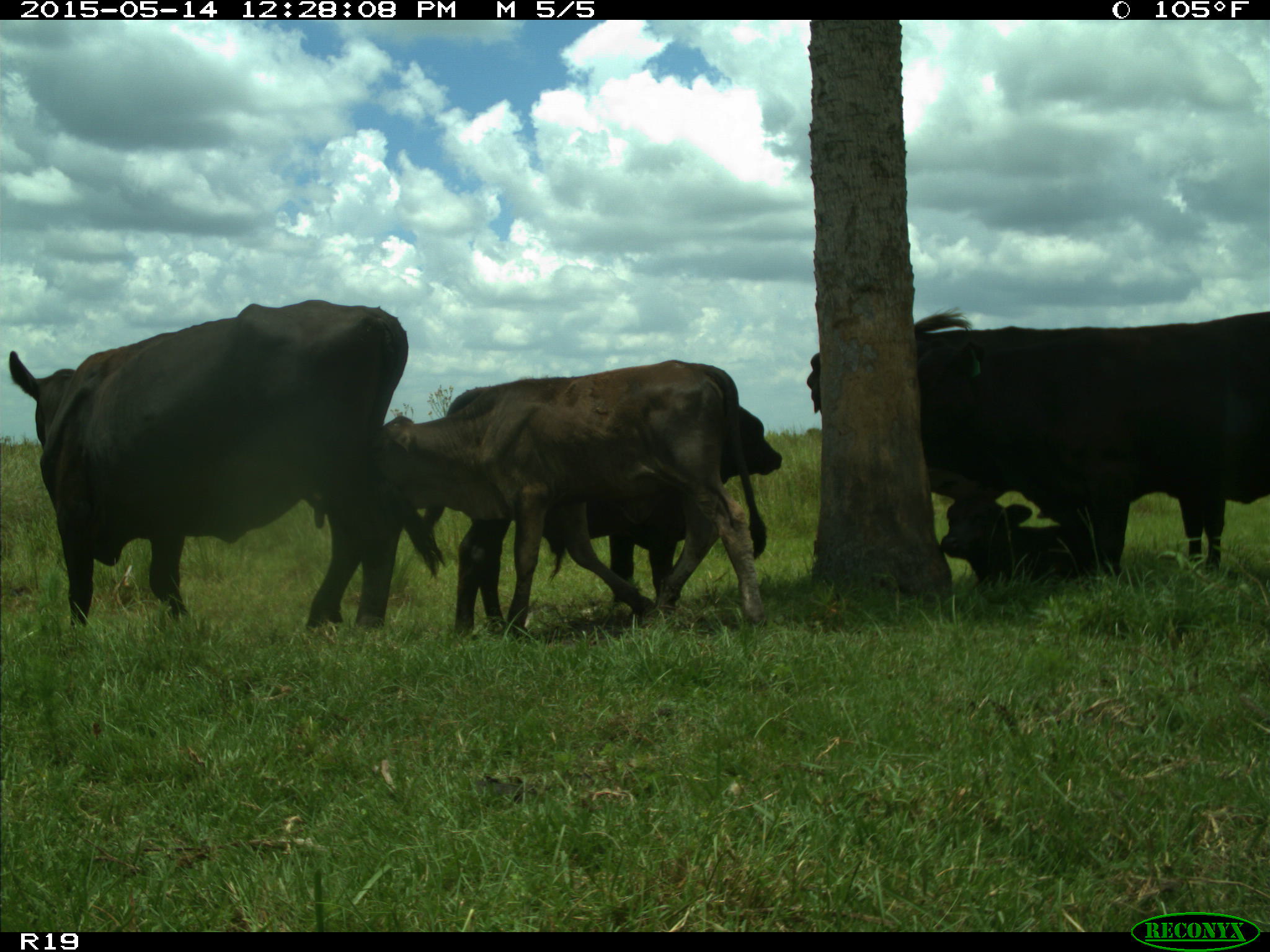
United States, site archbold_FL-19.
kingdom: Animalia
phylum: Chordata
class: Mammalia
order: Artiodactyla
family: Bovidae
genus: Bos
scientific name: Bos taurus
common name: domestic cow